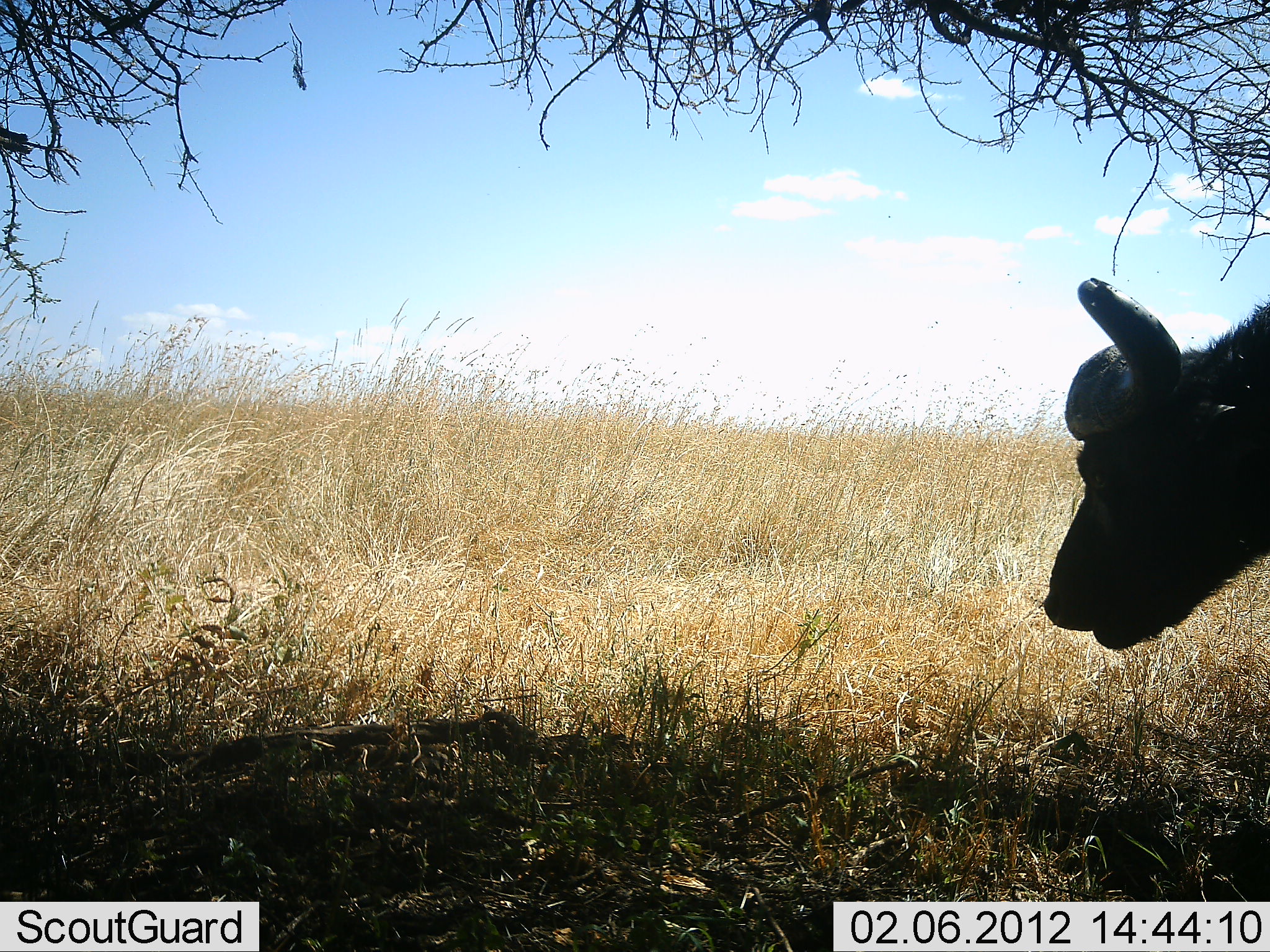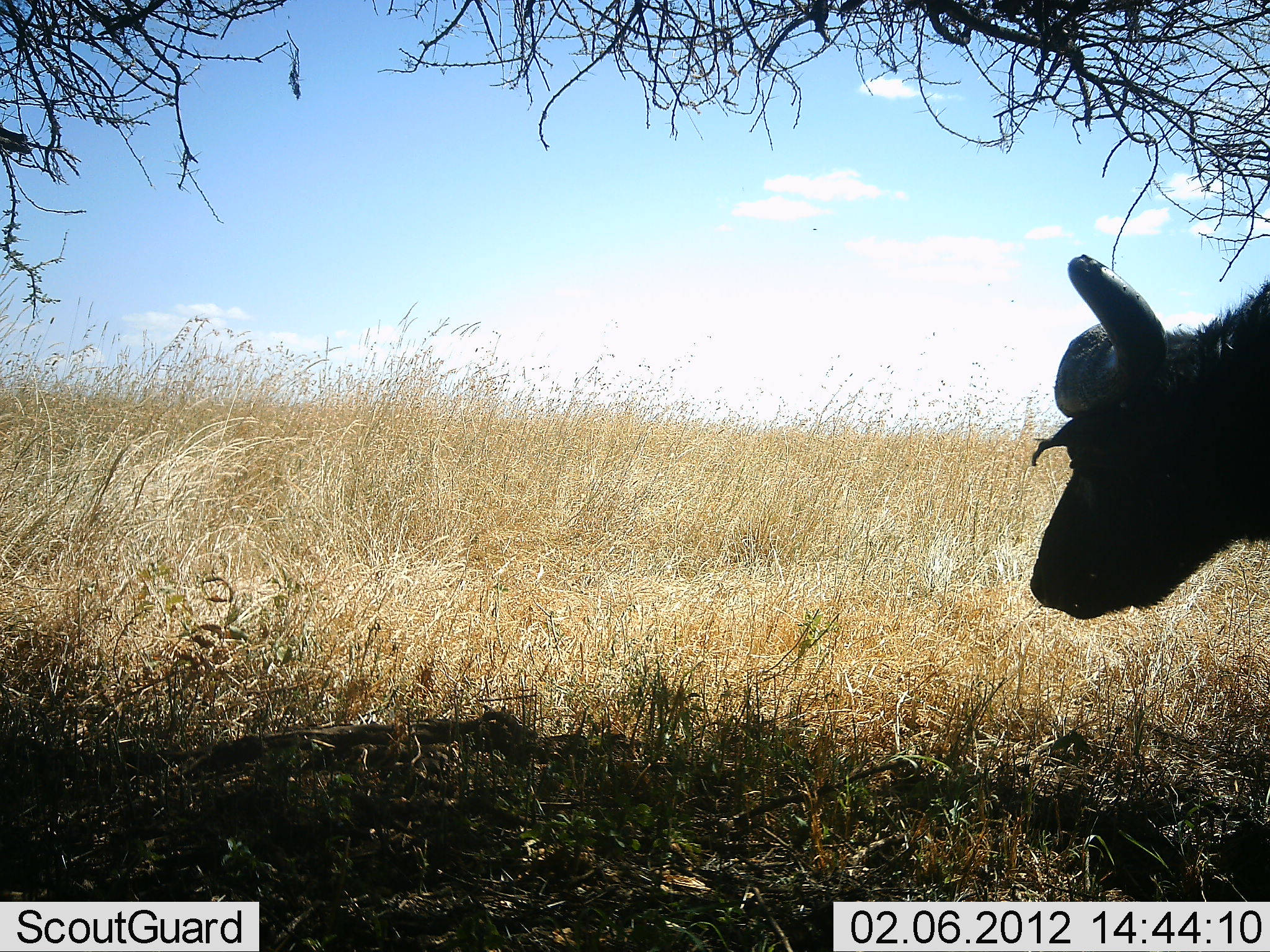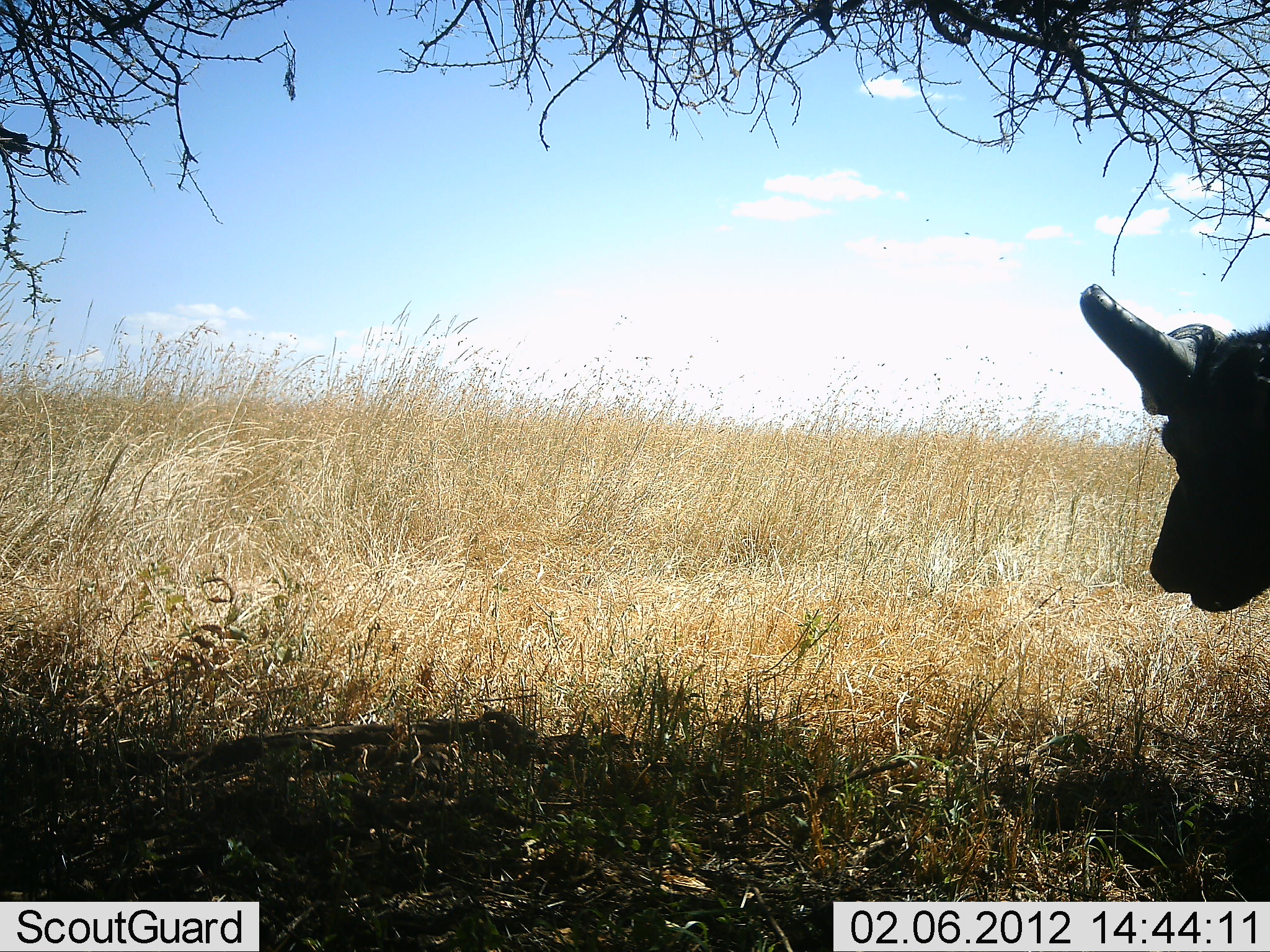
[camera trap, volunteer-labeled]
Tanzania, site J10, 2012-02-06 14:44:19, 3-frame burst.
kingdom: Animalia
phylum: Chordata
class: Mammalia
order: Artiodactyla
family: Bovidae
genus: Syncerus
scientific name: Syncerus caffer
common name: cape buffalo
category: buffalo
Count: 1.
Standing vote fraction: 67%.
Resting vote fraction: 6%.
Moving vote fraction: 17%.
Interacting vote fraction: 0%.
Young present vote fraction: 0%.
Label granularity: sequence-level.